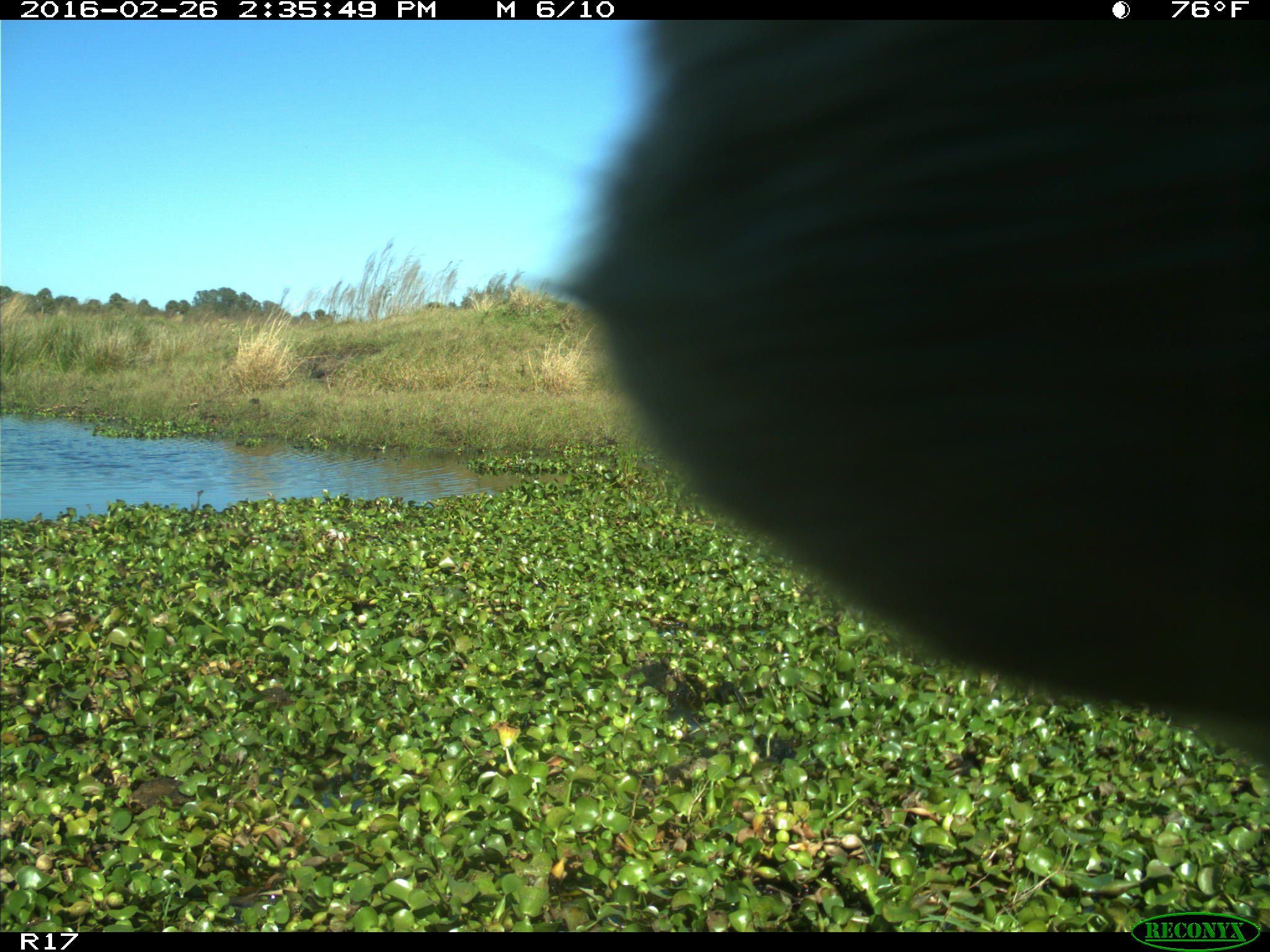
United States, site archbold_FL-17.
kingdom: Animalia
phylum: Chordata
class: Mammalia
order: Artiodactyla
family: Bovidae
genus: Bos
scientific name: Bos taurus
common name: domestic cow